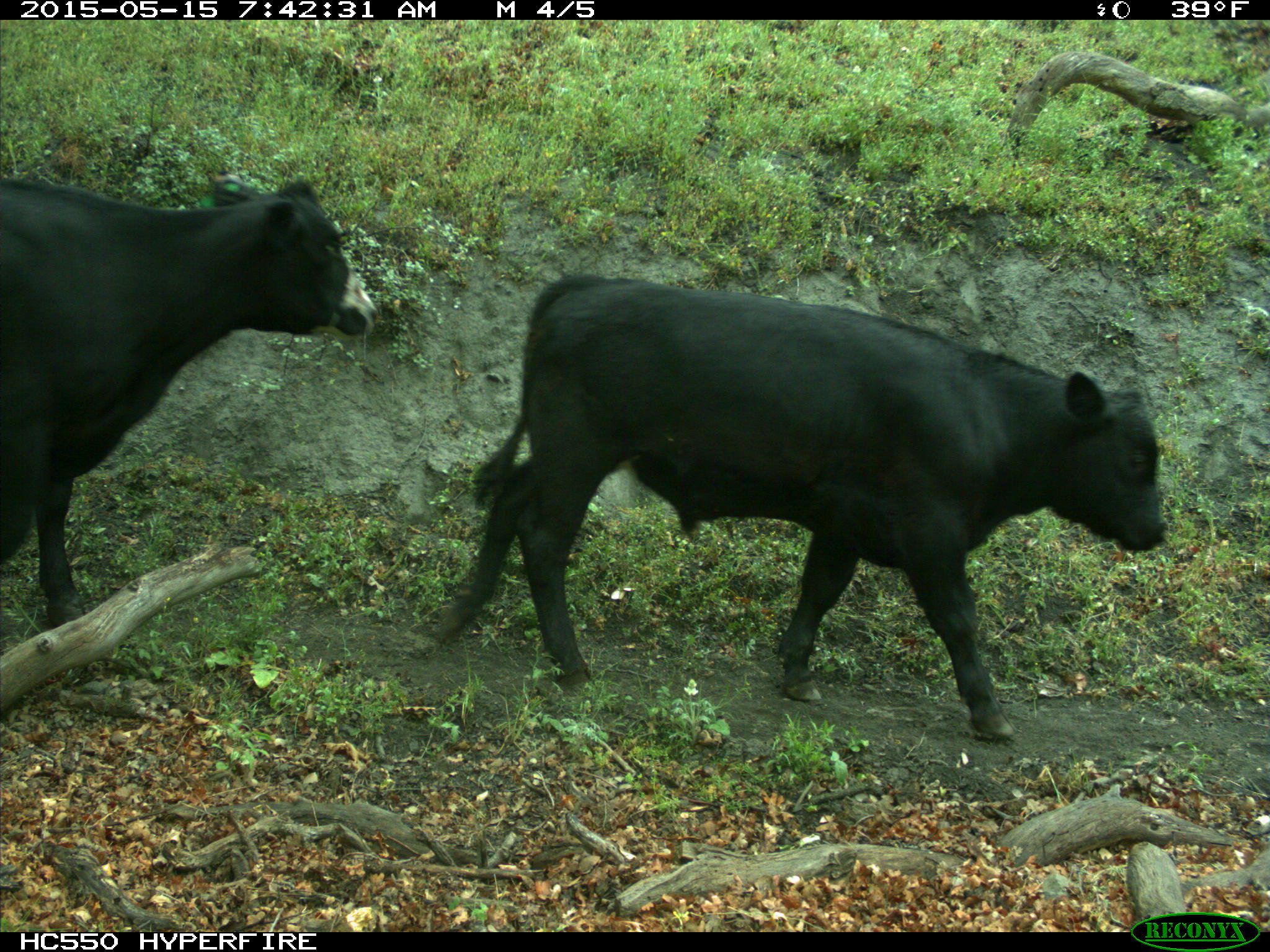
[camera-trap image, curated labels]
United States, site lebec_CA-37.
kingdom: Animalia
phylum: Chordata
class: Mammalia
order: Artiodactyla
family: Bovidae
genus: Bos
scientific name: Bos taurus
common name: domestic cow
Bos taurus (domestic cow).